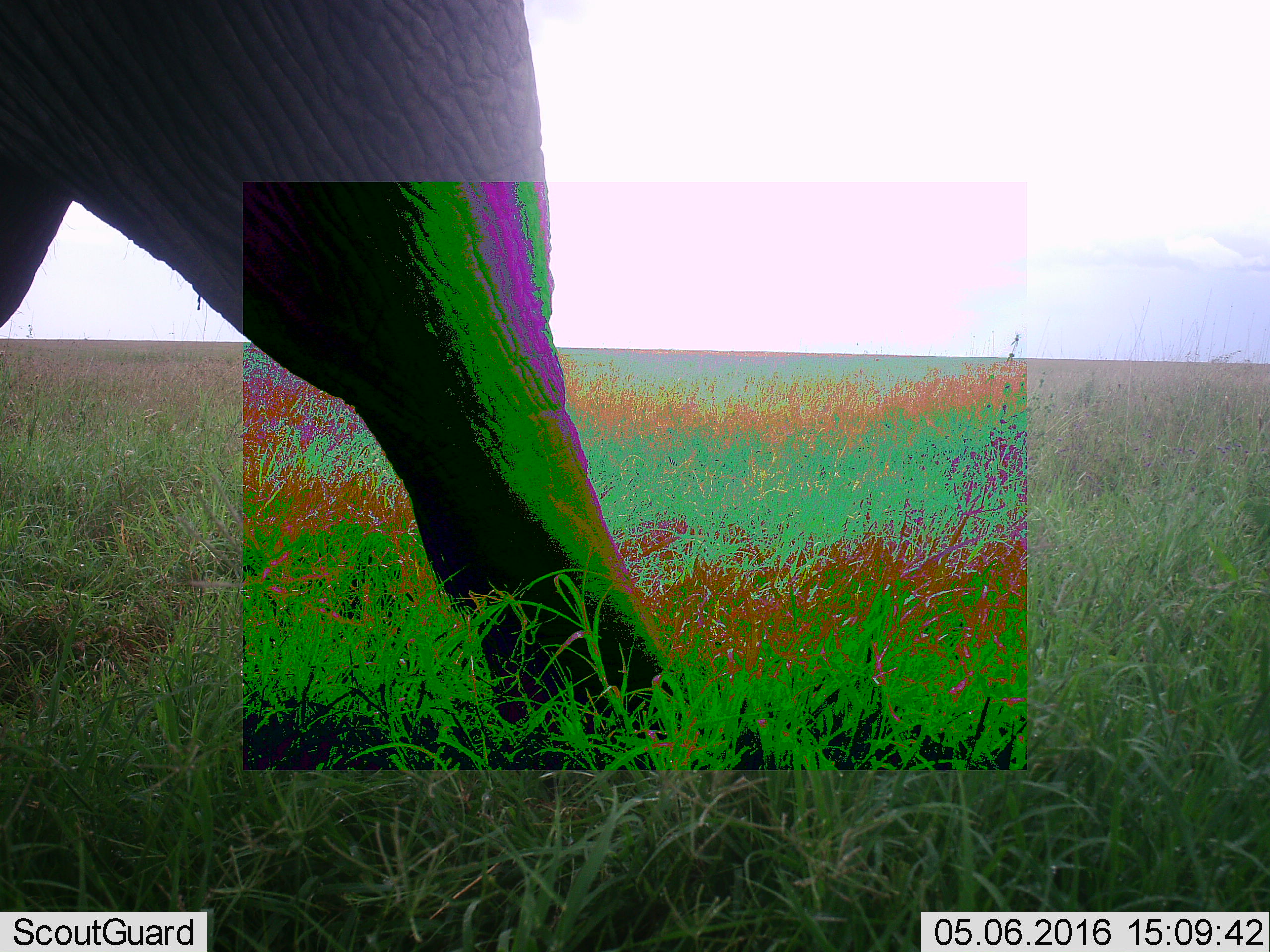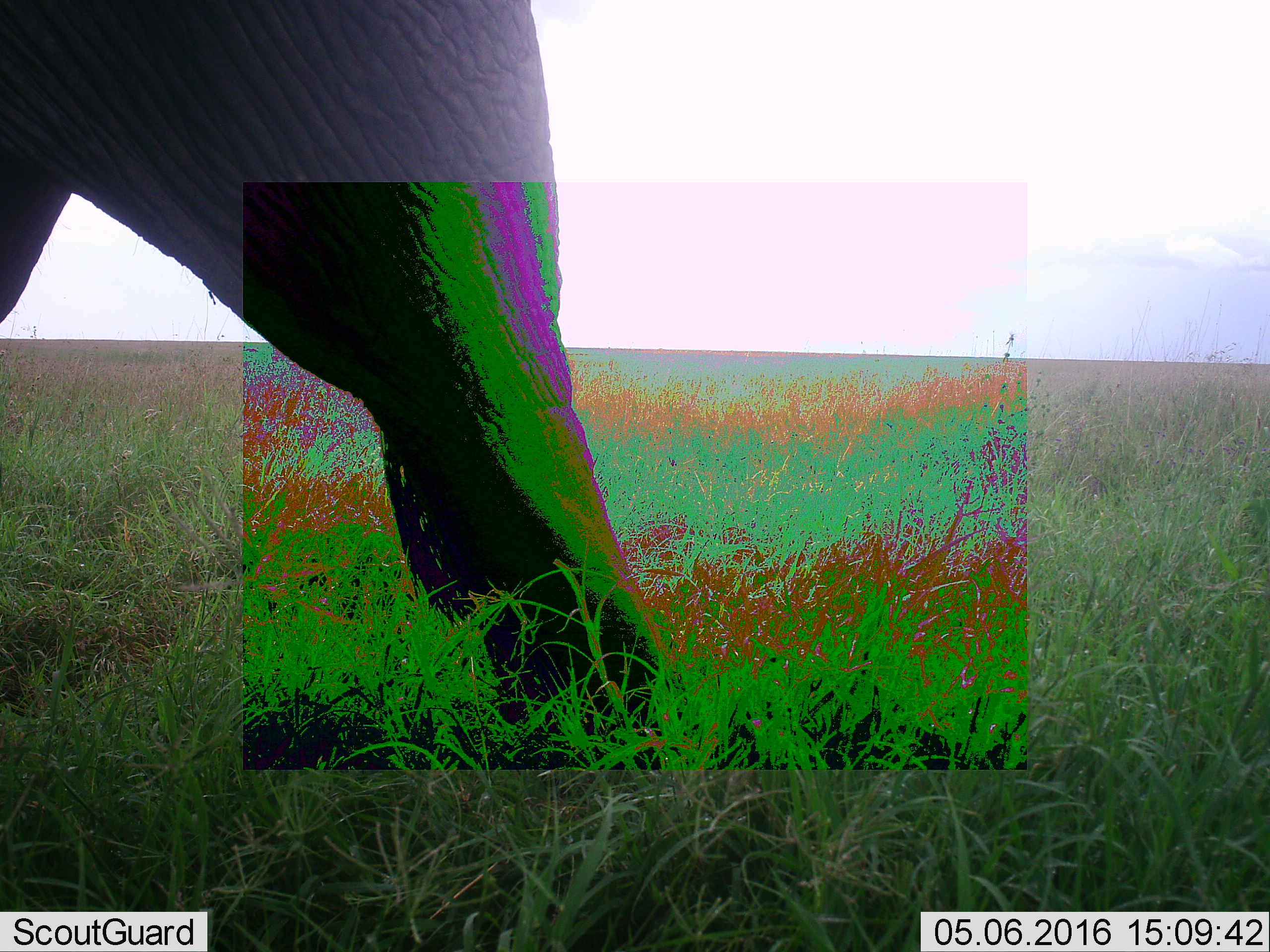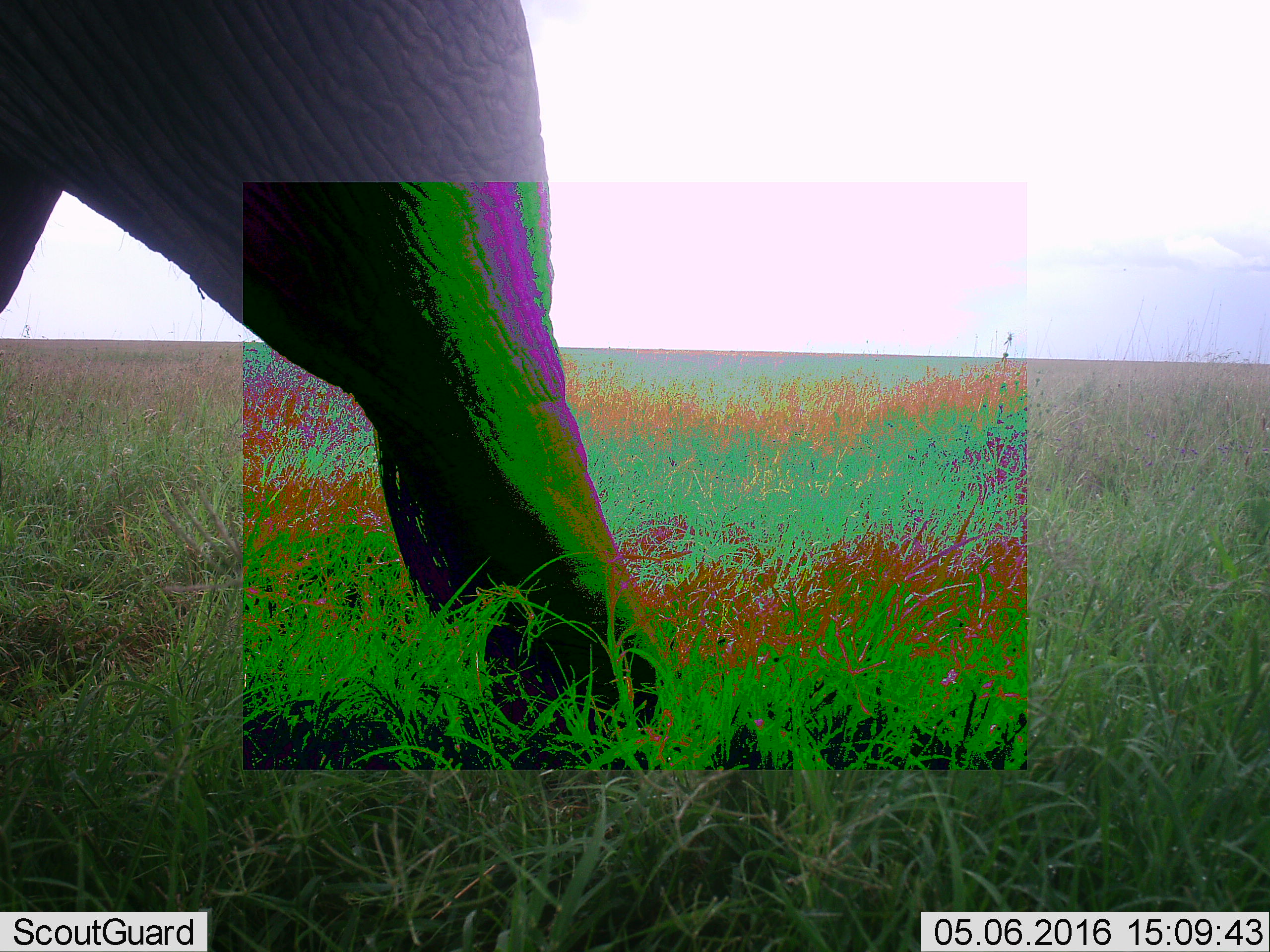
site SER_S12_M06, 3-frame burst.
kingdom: Animalia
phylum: Chordata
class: Mammalia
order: Proboscidea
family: Elephantidae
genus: Loxodonta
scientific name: Loxodonta africana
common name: african bush elephant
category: elephant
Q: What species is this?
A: Elephant (african bush elephant) (Loxodonta africana).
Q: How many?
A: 1.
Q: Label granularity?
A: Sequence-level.